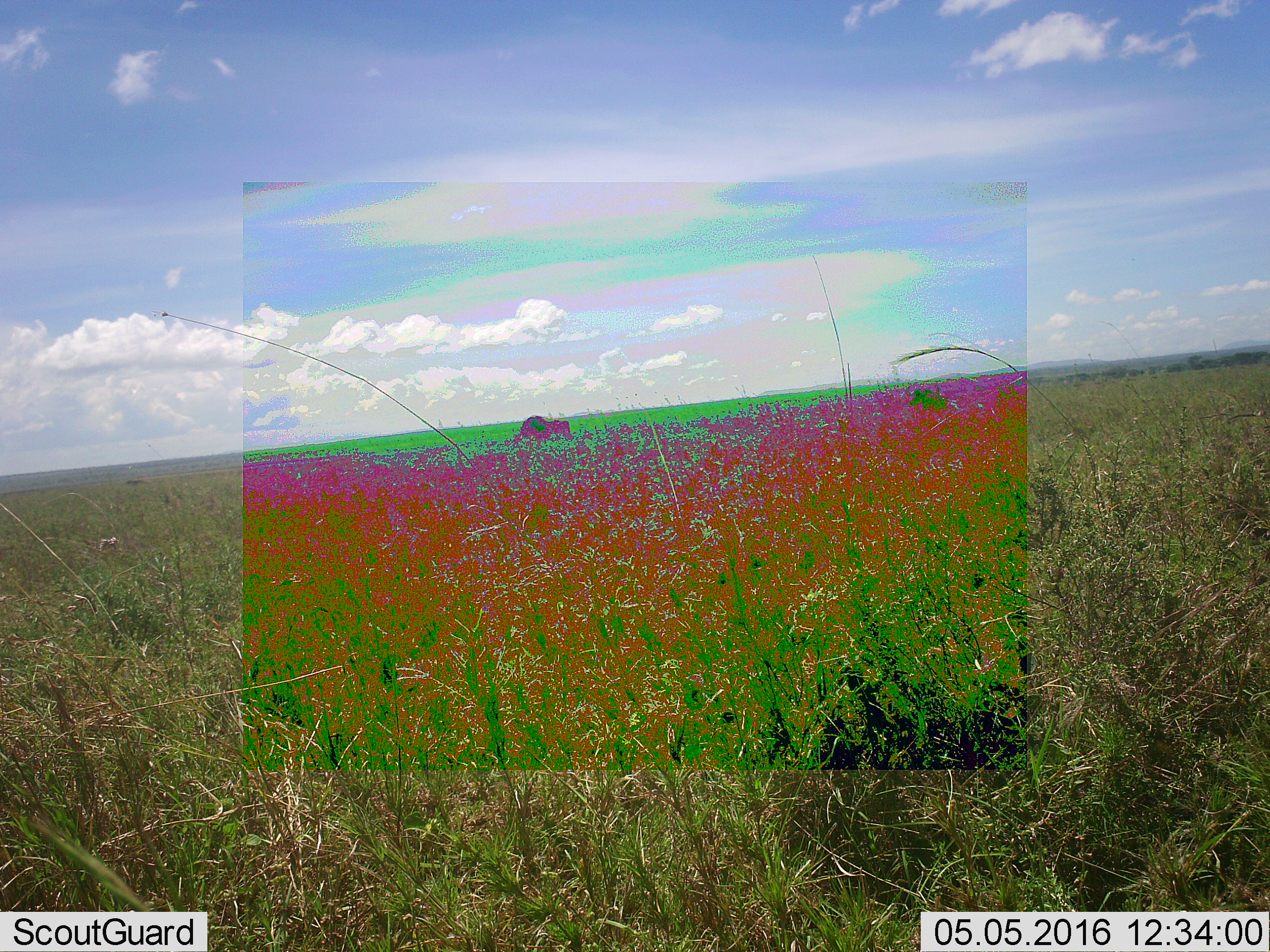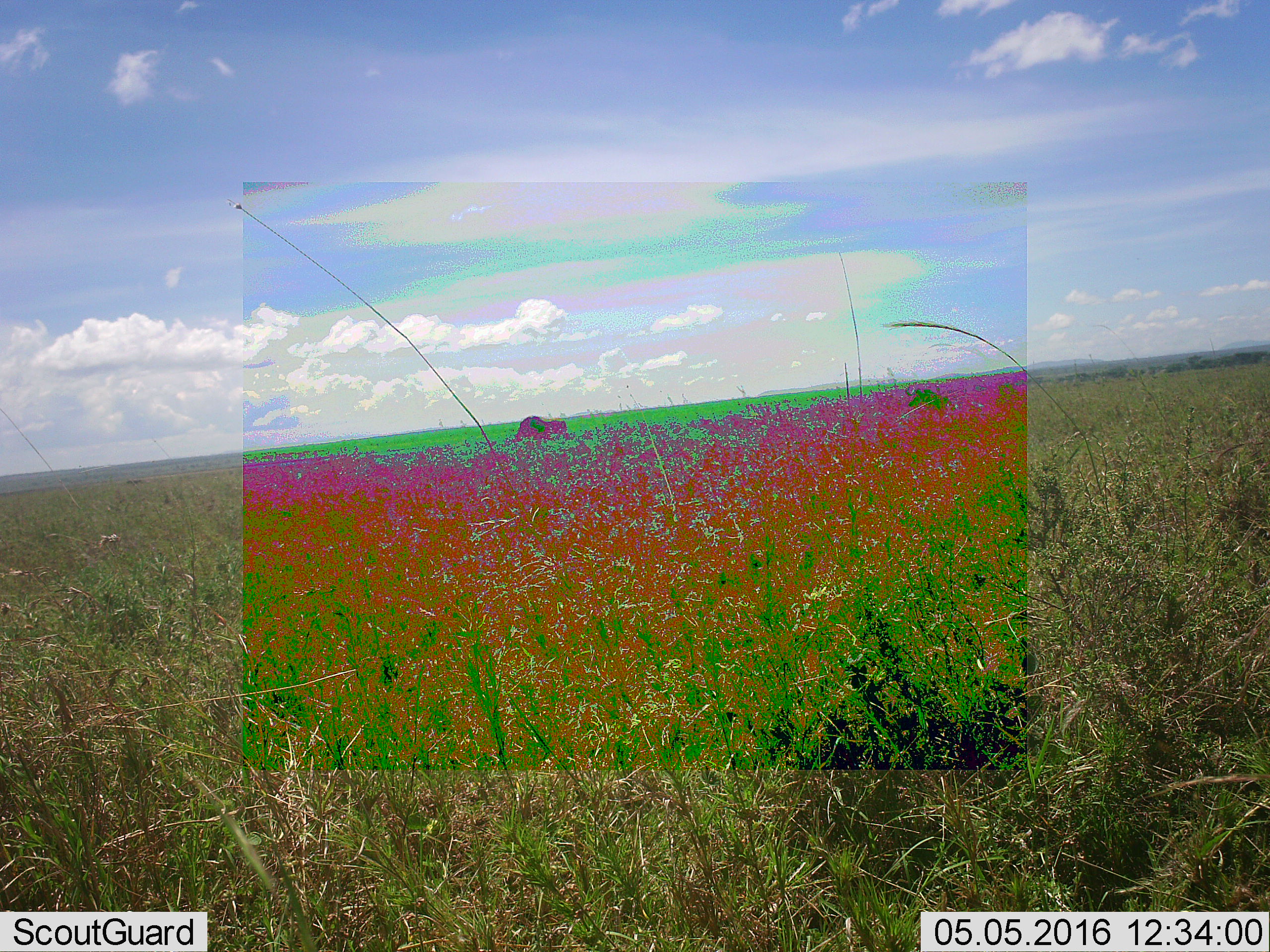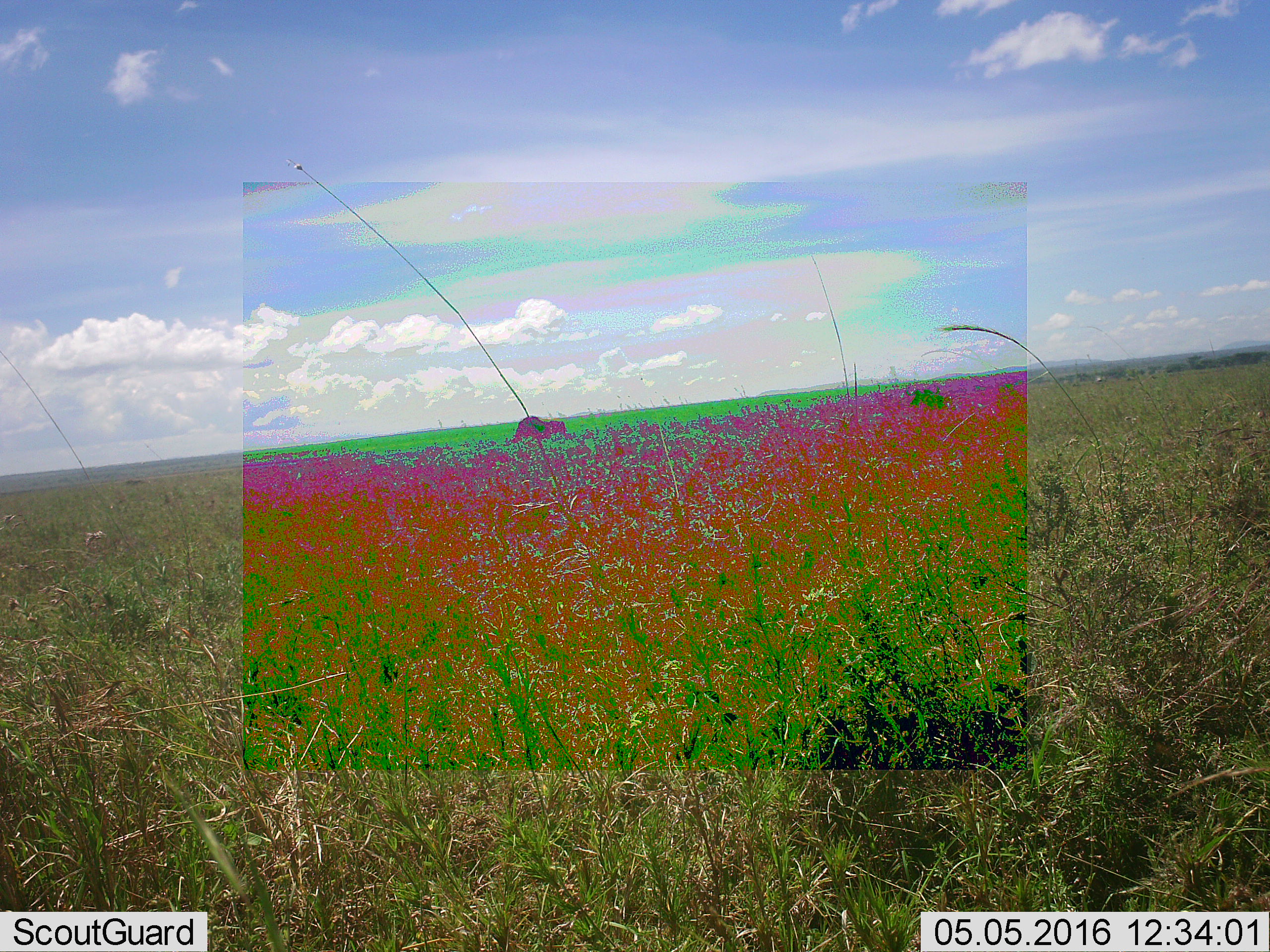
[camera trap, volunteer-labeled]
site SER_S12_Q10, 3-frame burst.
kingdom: Animalia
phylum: Chordata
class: Mammalia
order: Artiodactyla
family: Bovidae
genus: Connochaetes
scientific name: Connochaetes taurinus taurinus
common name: blue wildebeest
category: wildebeestblue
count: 1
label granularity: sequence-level